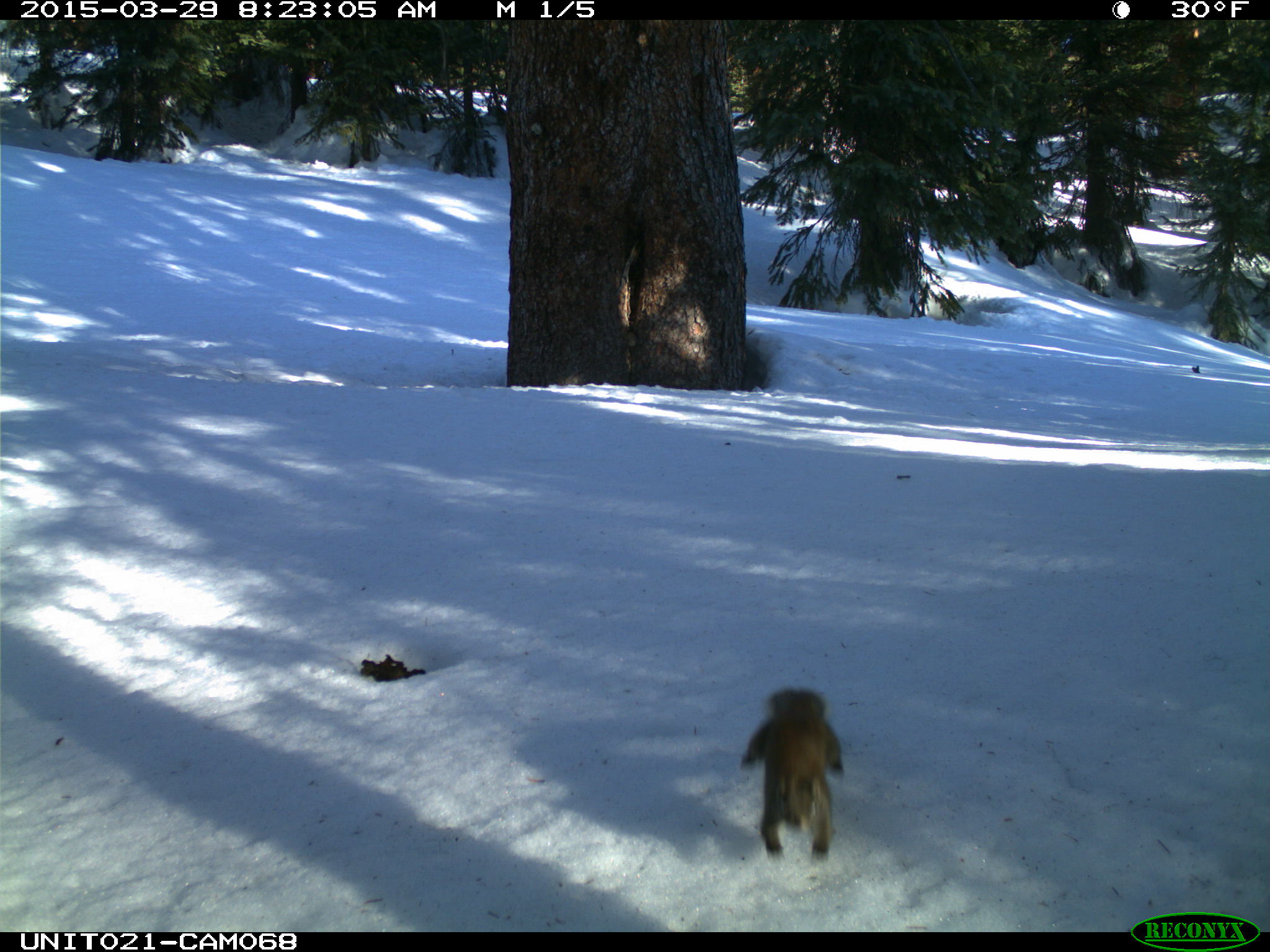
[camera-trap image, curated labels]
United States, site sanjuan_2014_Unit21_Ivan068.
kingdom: Animalia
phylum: Chordata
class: Mammalia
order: Rodentia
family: Sciuridae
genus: Tamiasciurus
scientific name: Tamiasciurus hudsonicus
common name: american red squirrel